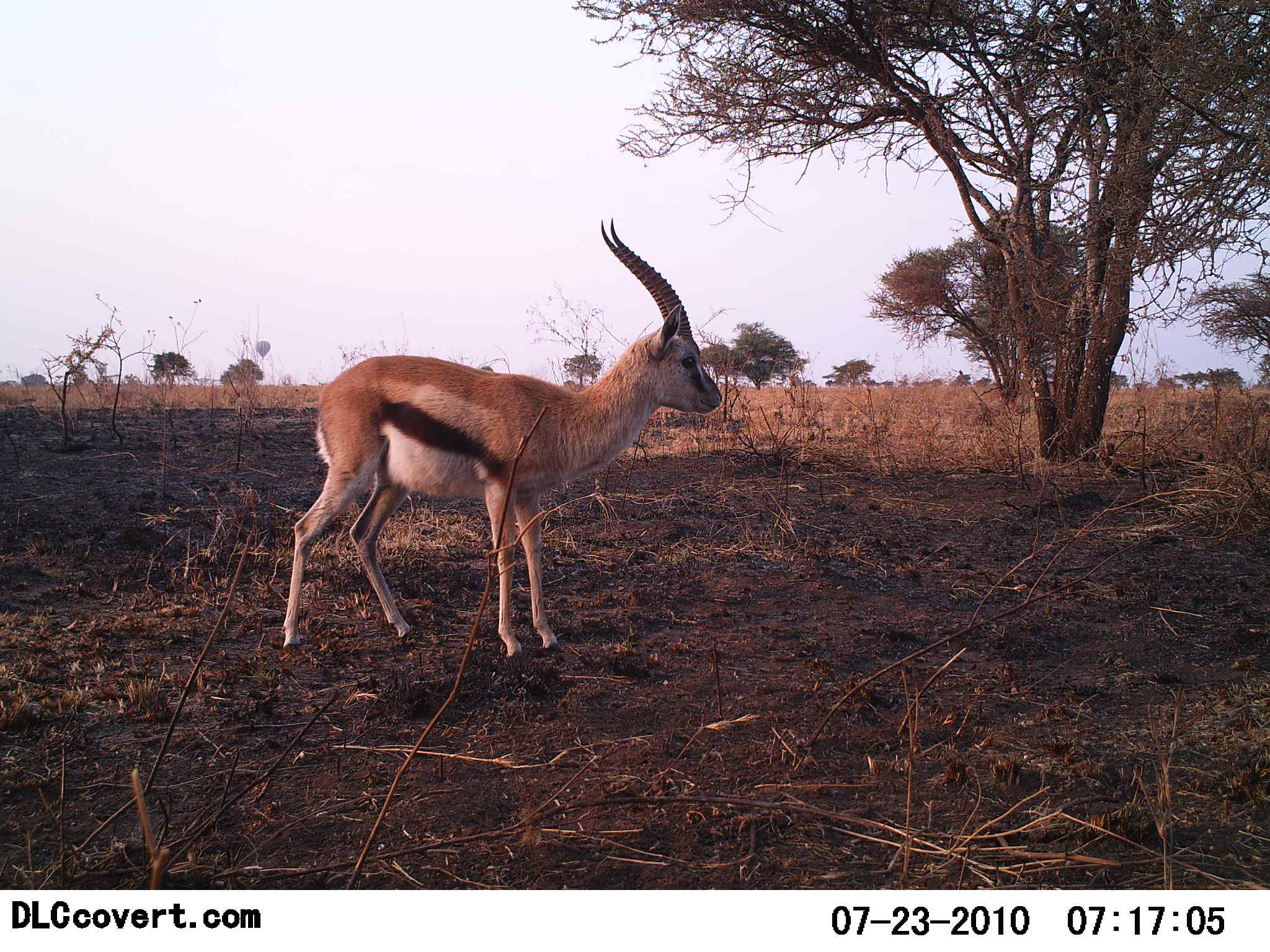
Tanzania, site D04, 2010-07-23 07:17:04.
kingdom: Animalia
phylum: Chordata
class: Mammalia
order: Artiodactyla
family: Bovidae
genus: Eudorcas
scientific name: Eudorcas thomsonii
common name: thomson's gazelle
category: gazellethomsons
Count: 1.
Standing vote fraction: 100%.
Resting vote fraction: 0%.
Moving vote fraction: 0%.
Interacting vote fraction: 0%.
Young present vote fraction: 7%.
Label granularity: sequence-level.